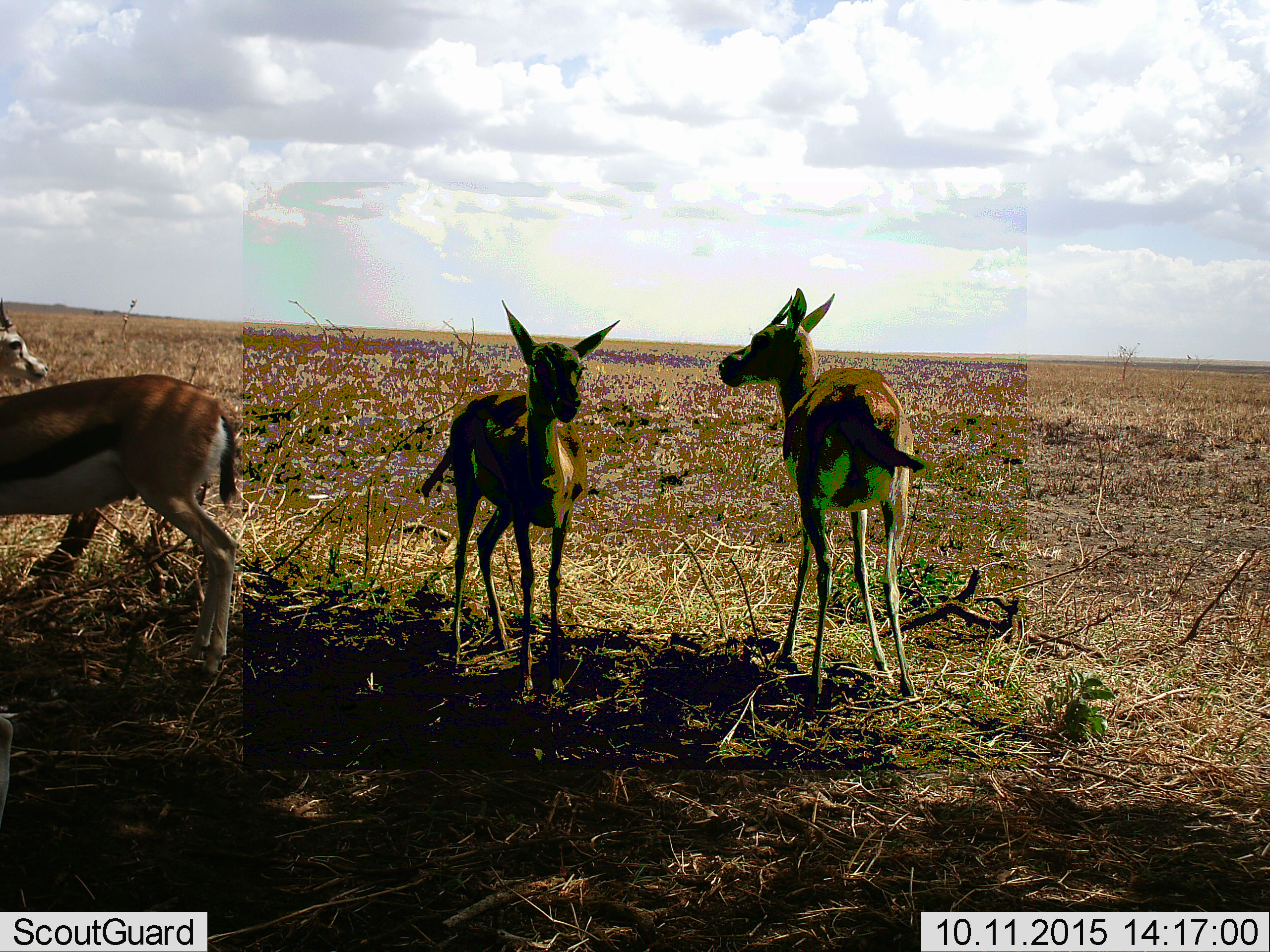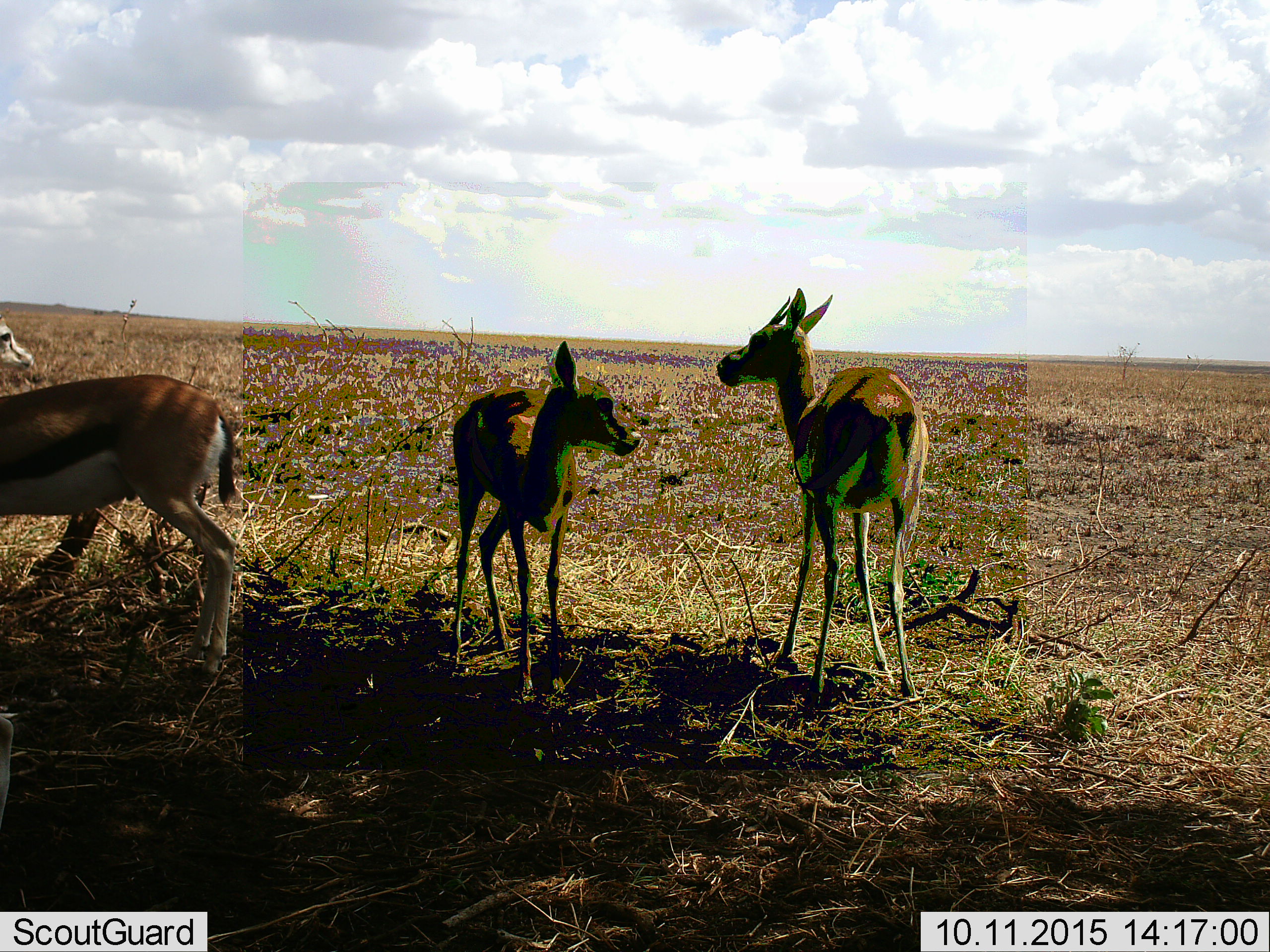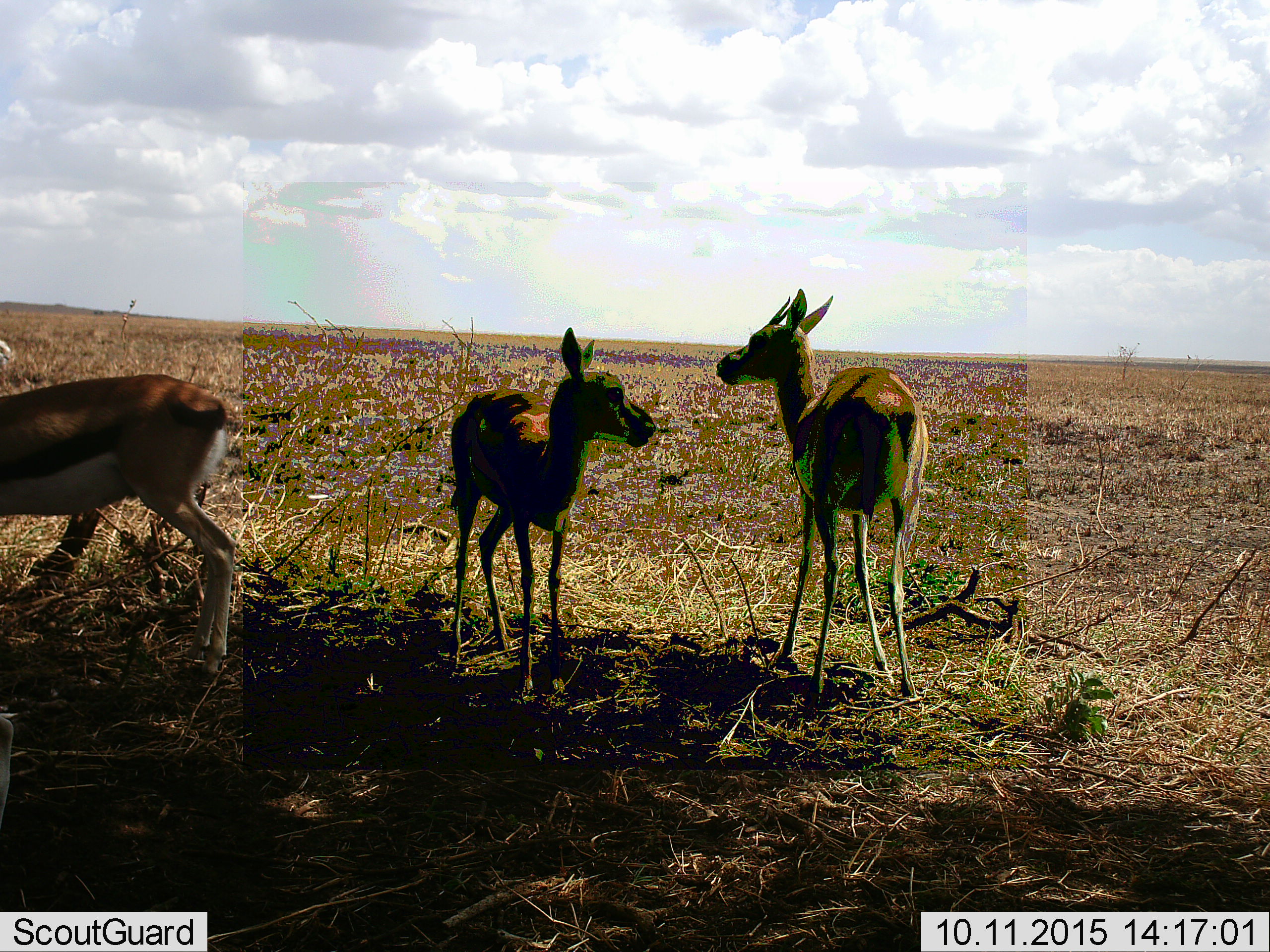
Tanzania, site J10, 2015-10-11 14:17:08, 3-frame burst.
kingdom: Animalia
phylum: Chordata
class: Mammalia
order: Artiodactyla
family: Bovidae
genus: Eudorcas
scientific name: Eudorcas thomsonii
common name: thomson's gazelle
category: gazellethomsons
Gazellethomsons (thomson's gazelle) (Eudorcas thomsonii), count 3. Behavior (volunteer vote fractions): standing 100%, resting 0%, moving 0%, interacting 0%. Young present (vote fraction): 29%. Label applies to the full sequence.